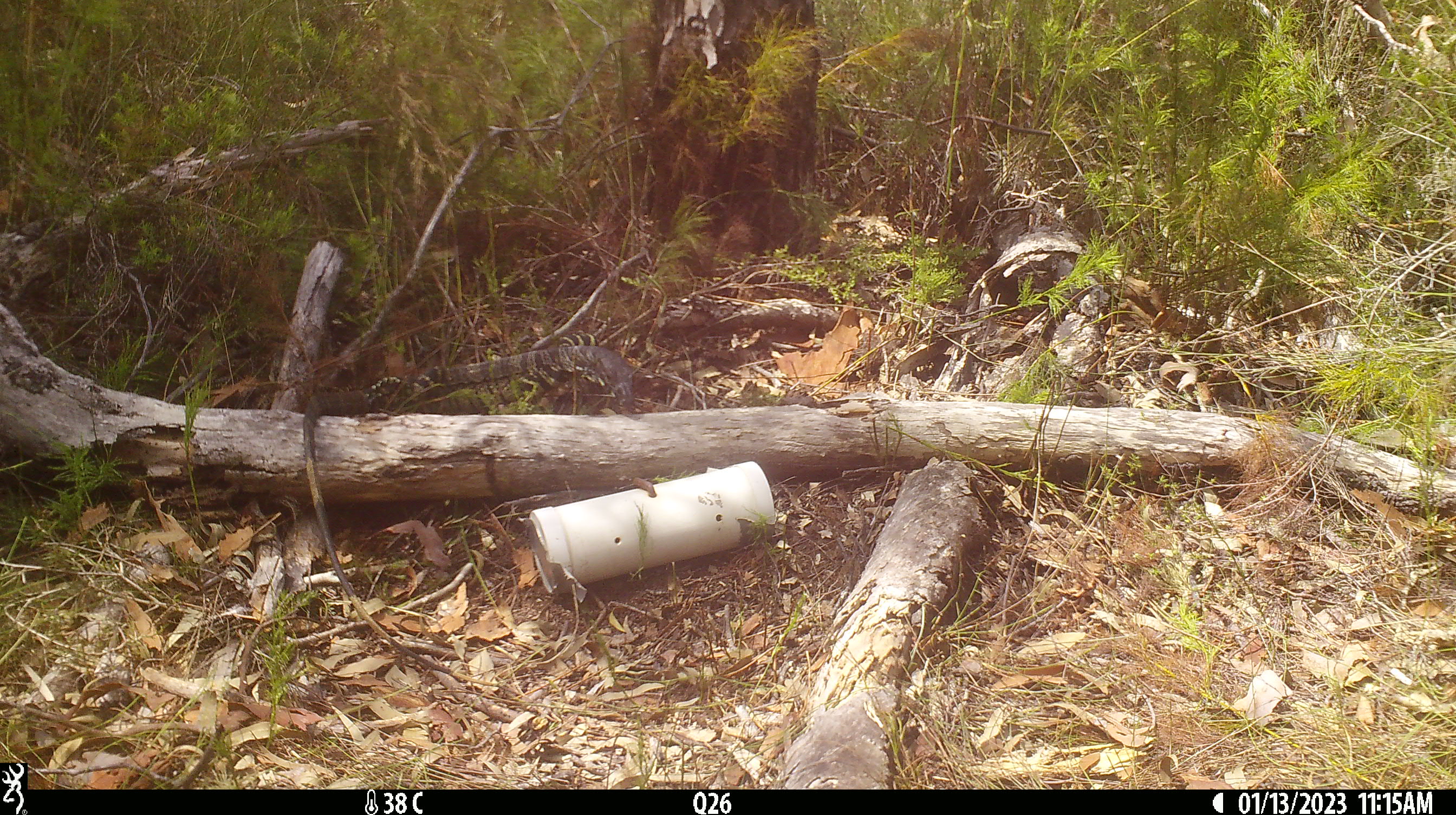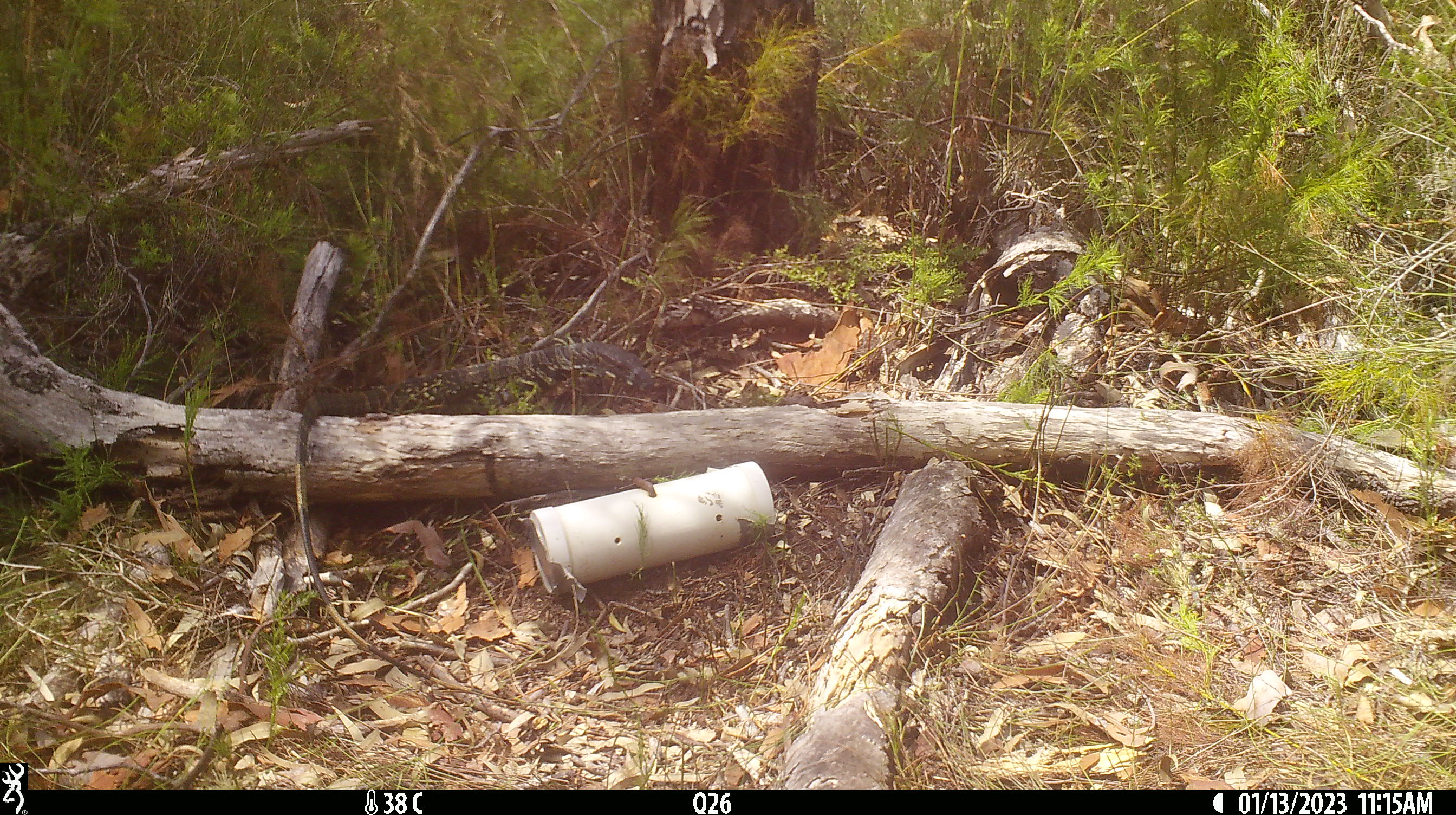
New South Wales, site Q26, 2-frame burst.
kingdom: Animalia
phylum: Chordata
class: Reptilia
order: Squamata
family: Varanidae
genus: Varanus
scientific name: Varanus varius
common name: lace monitor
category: goanna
Goanna (lace monitor) (Varanus varius).